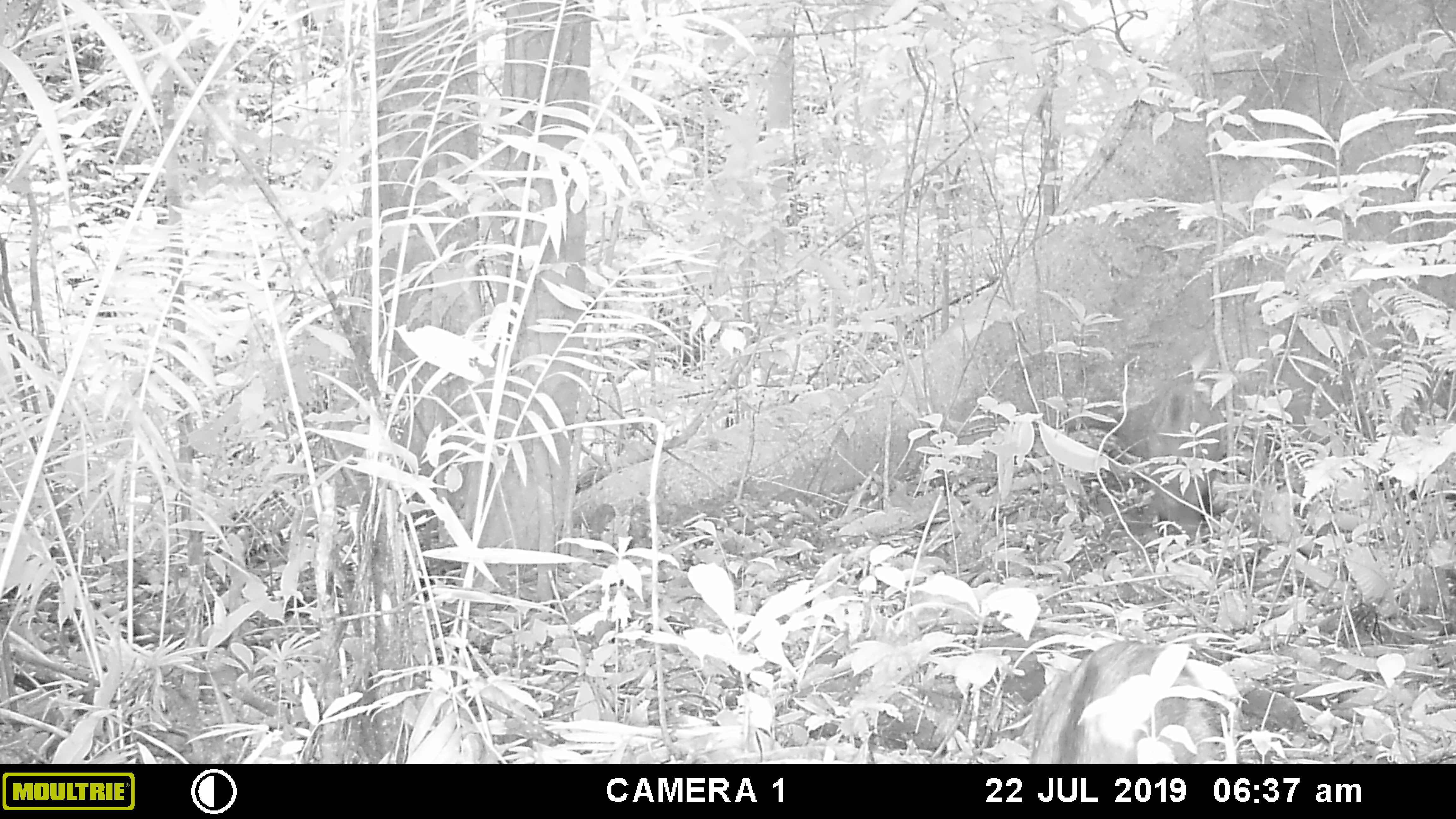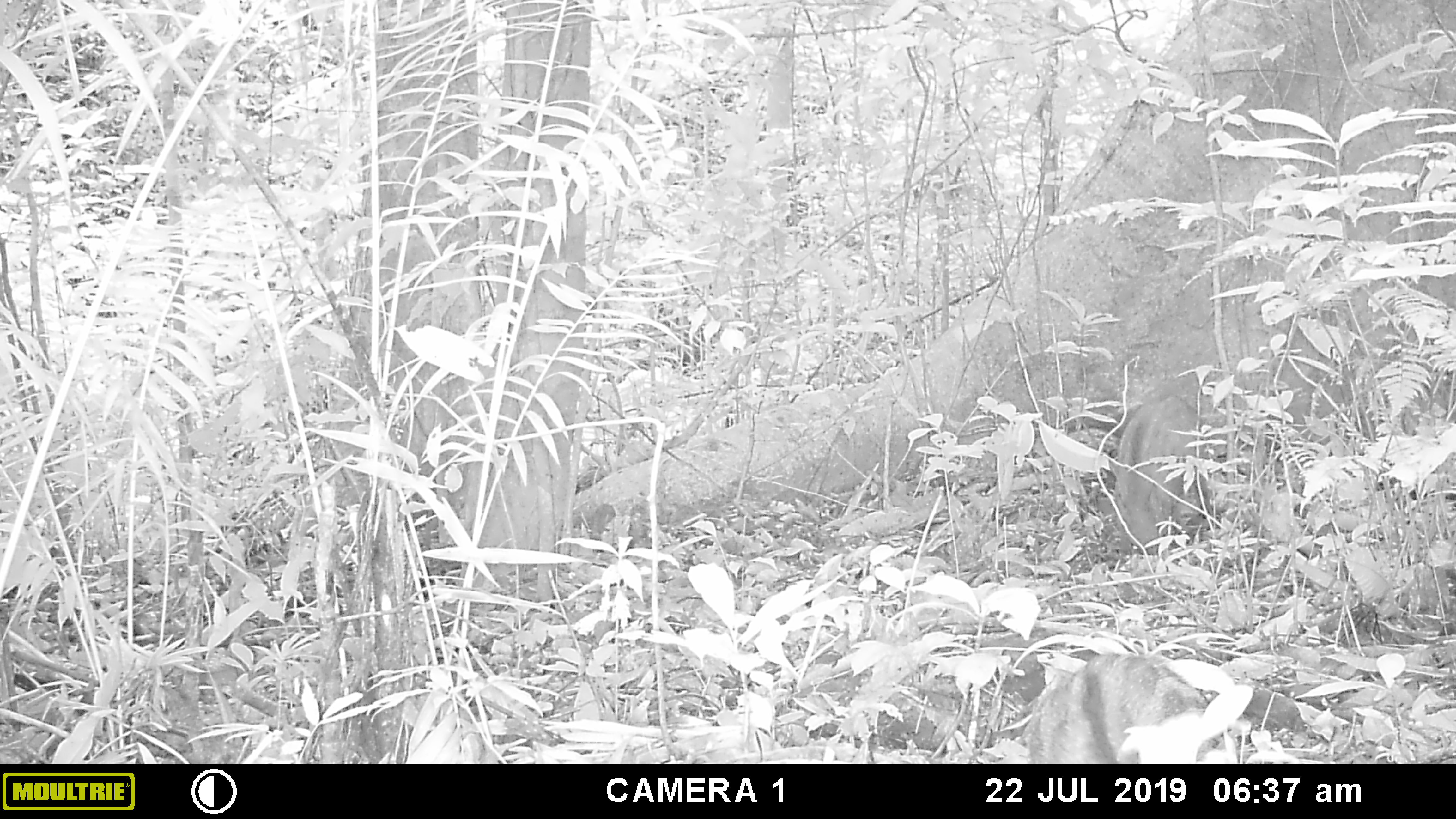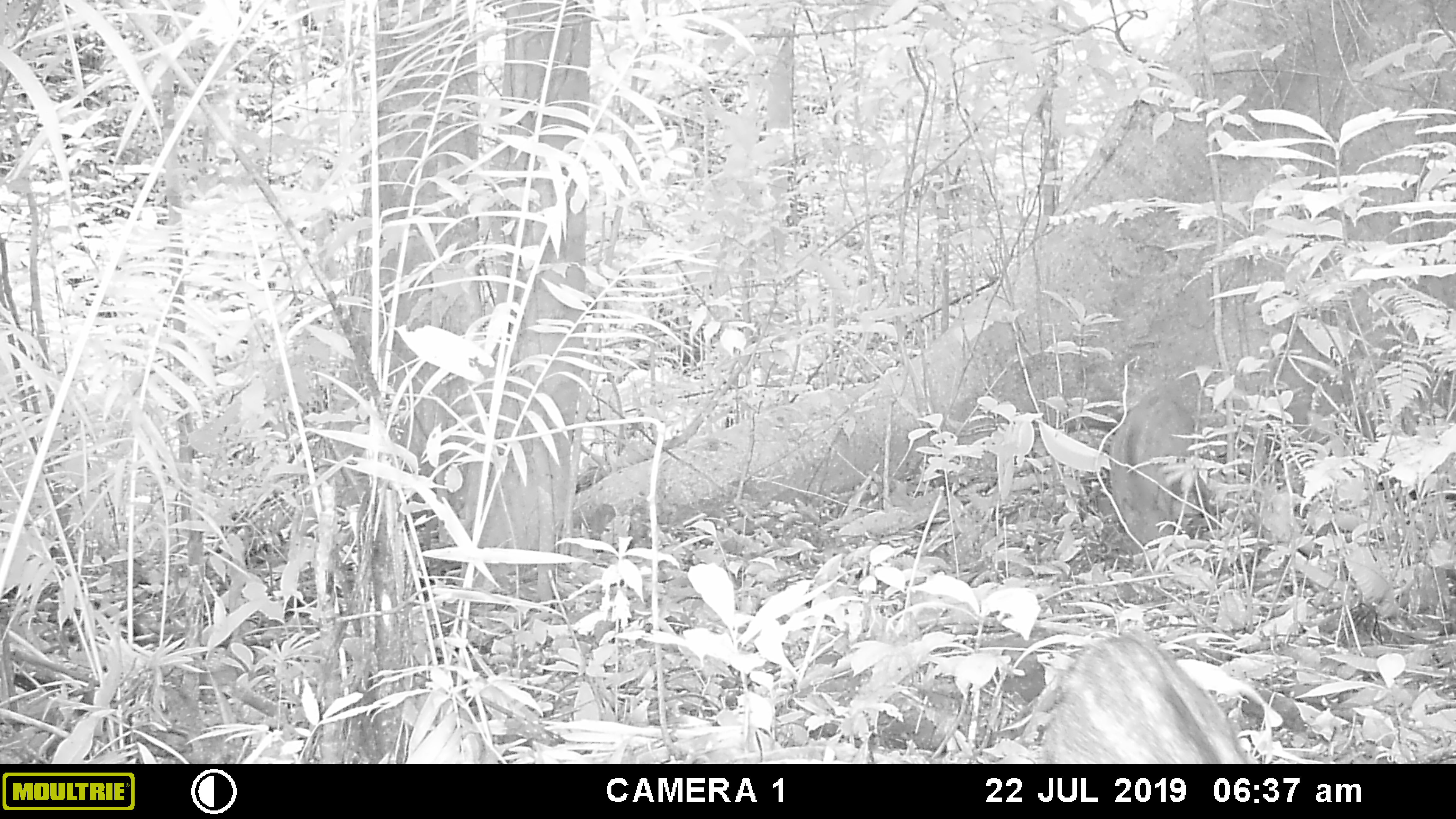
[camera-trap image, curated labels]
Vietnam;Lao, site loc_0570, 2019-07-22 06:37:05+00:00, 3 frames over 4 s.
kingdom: Animalia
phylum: Chordata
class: Mammalia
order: Artiodactyla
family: Suidae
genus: Sus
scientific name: Sus scrofa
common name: eurasian wild pig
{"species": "eurasian wild pig (Sus scrofa)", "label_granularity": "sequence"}